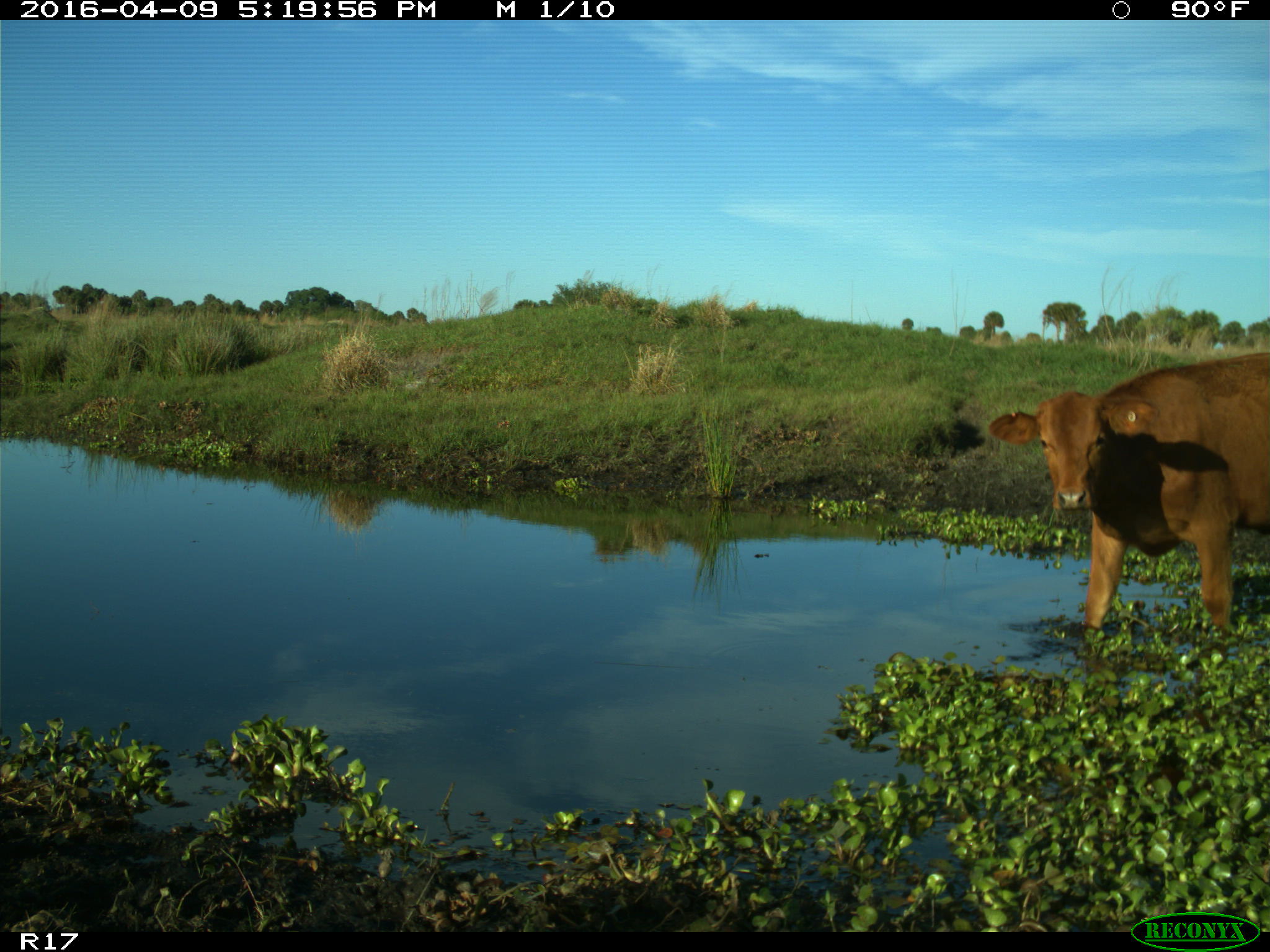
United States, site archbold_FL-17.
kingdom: Animalia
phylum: Chordata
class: Mammalia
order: Artiodactyla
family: Bovidae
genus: Bos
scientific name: Bos taurus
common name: domestic cow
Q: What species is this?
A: Bos taurus (domestic cow).